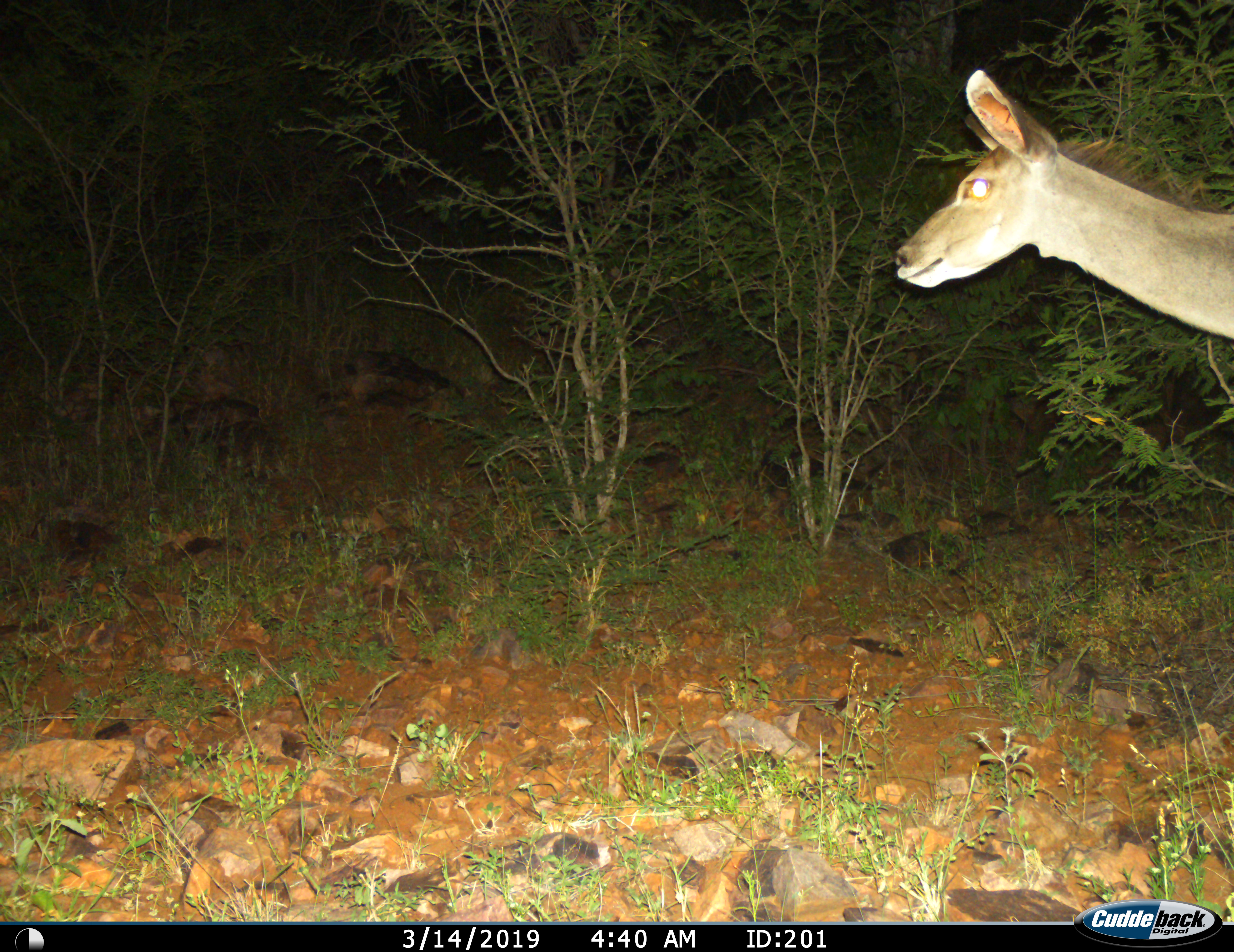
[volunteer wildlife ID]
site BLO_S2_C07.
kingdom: Animalia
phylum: Chordata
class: Mammalia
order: Artiodactyla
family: Bovidae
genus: Tragelaphus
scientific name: Tragelaphus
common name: kudu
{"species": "kudu (Tragelaphus)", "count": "1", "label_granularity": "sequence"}